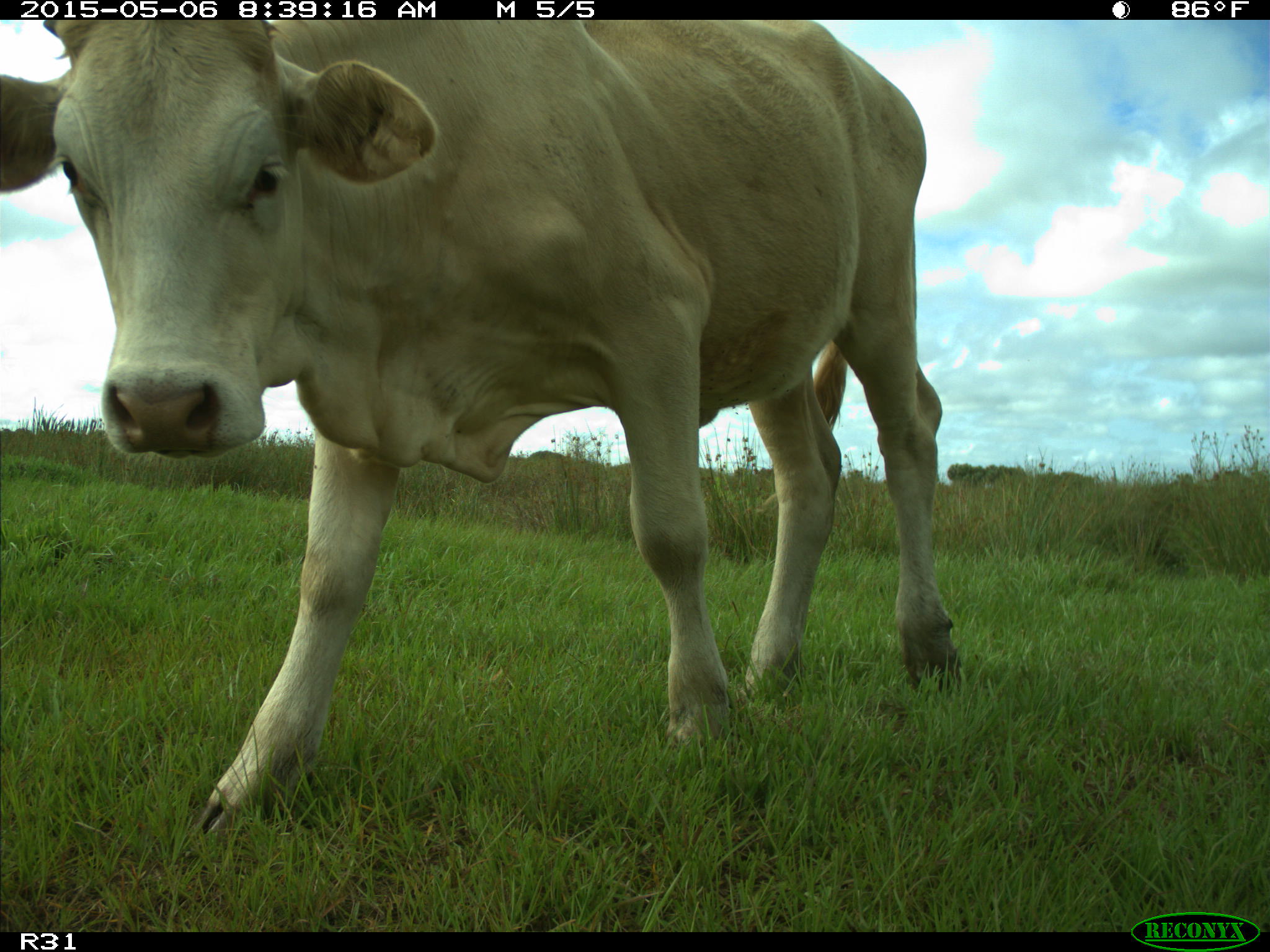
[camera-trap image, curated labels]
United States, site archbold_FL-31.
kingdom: Animalia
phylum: Chordata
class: Mammalia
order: Artiodactyla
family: Bovidae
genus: Bos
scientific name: Bos taurus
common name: domestic cow